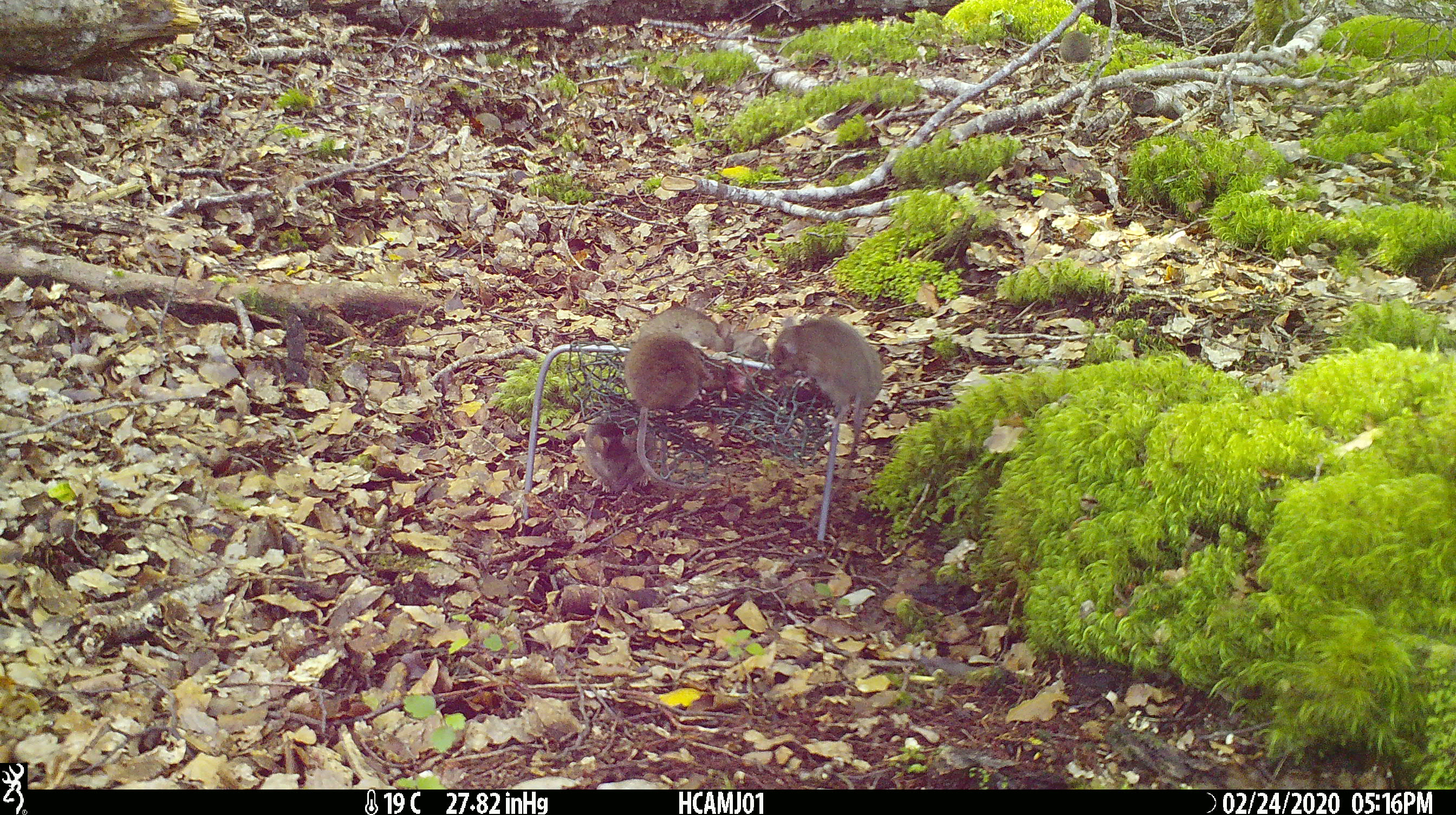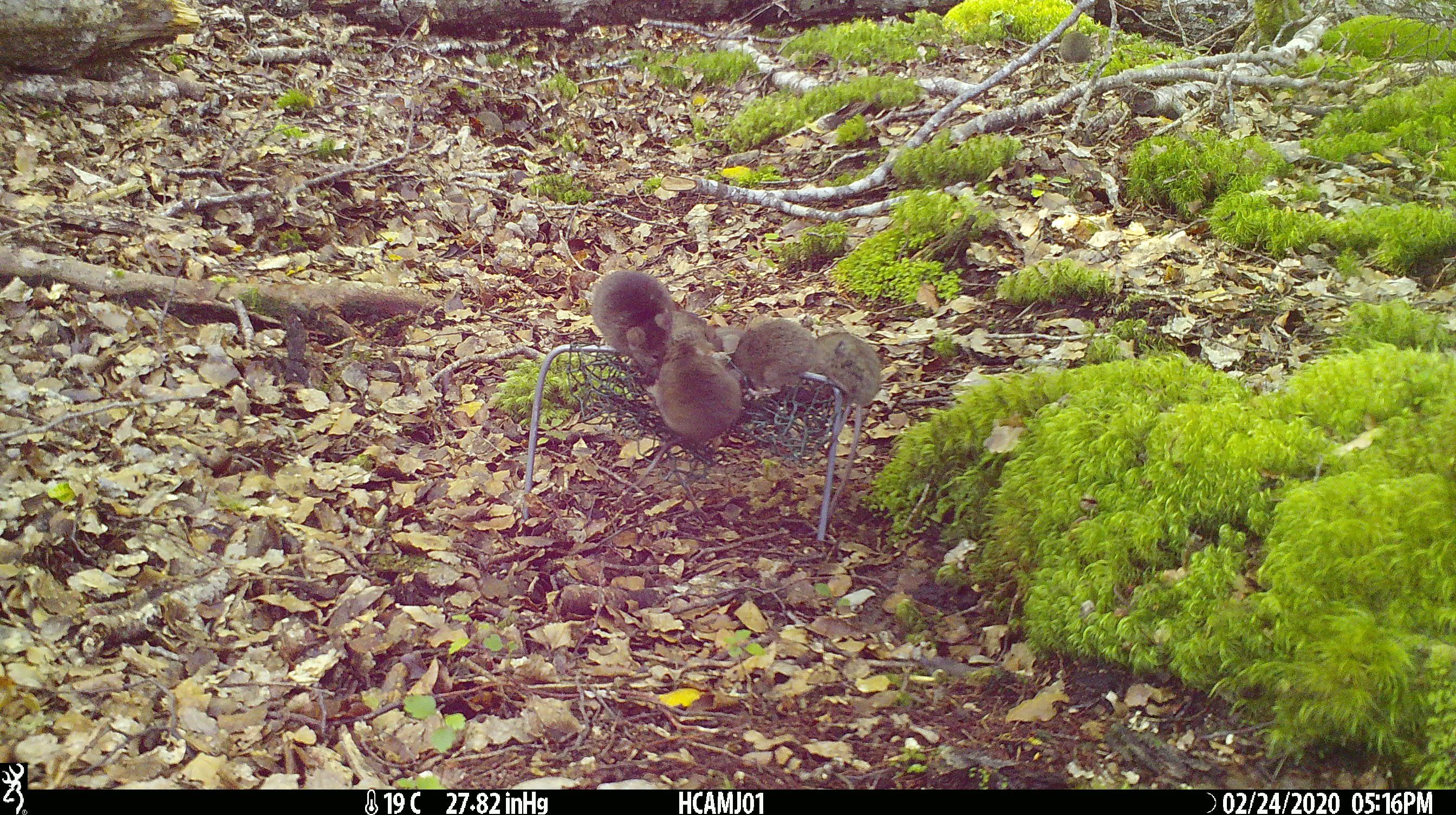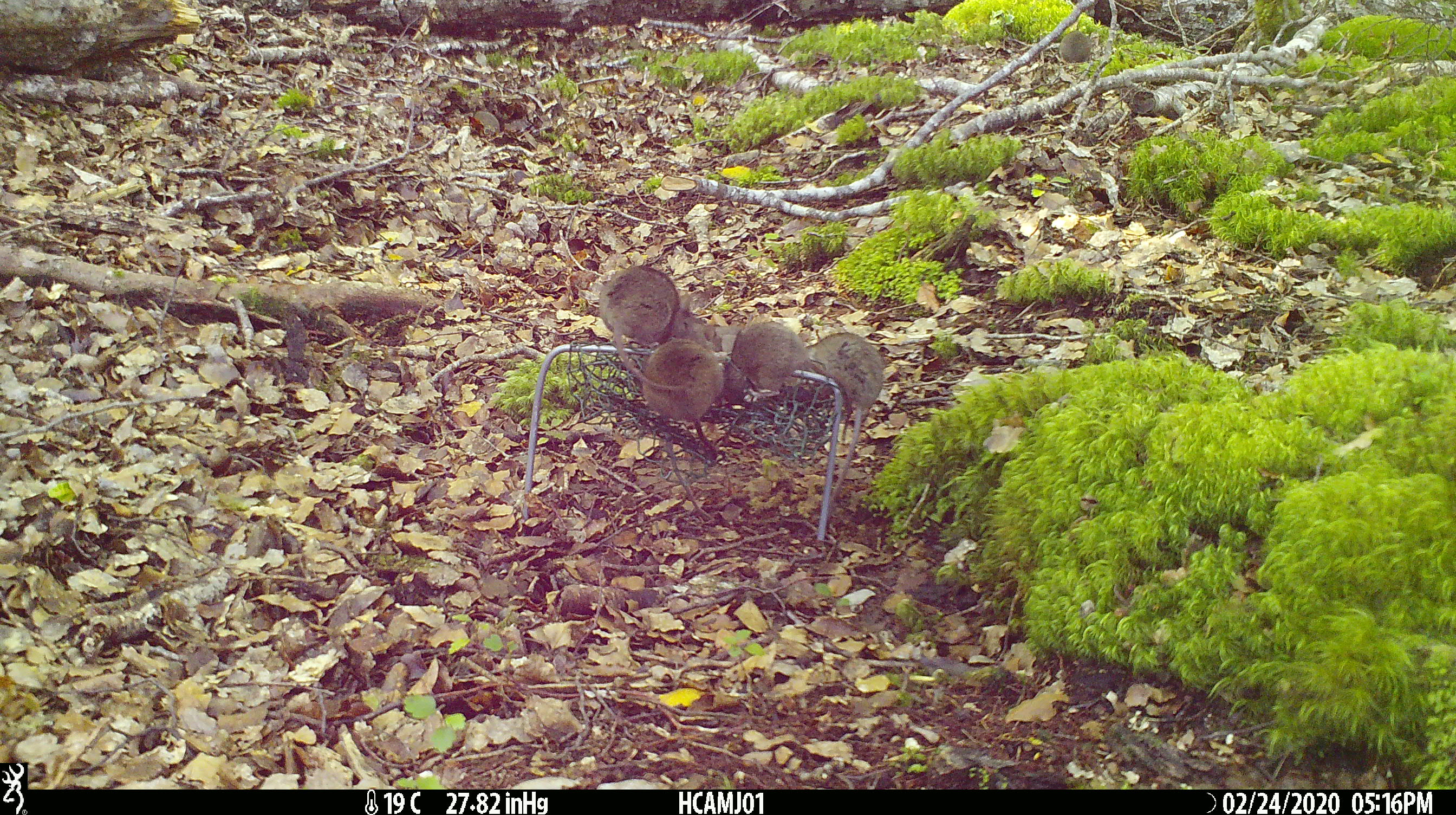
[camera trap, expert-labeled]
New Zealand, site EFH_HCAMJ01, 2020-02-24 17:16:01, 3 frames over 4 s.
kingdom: Animalia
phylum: Chordata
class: Mammalia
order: Rodentia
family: Muridae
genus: Mus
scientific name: Mus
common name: mouse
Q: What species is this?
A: Mouse (Mus).